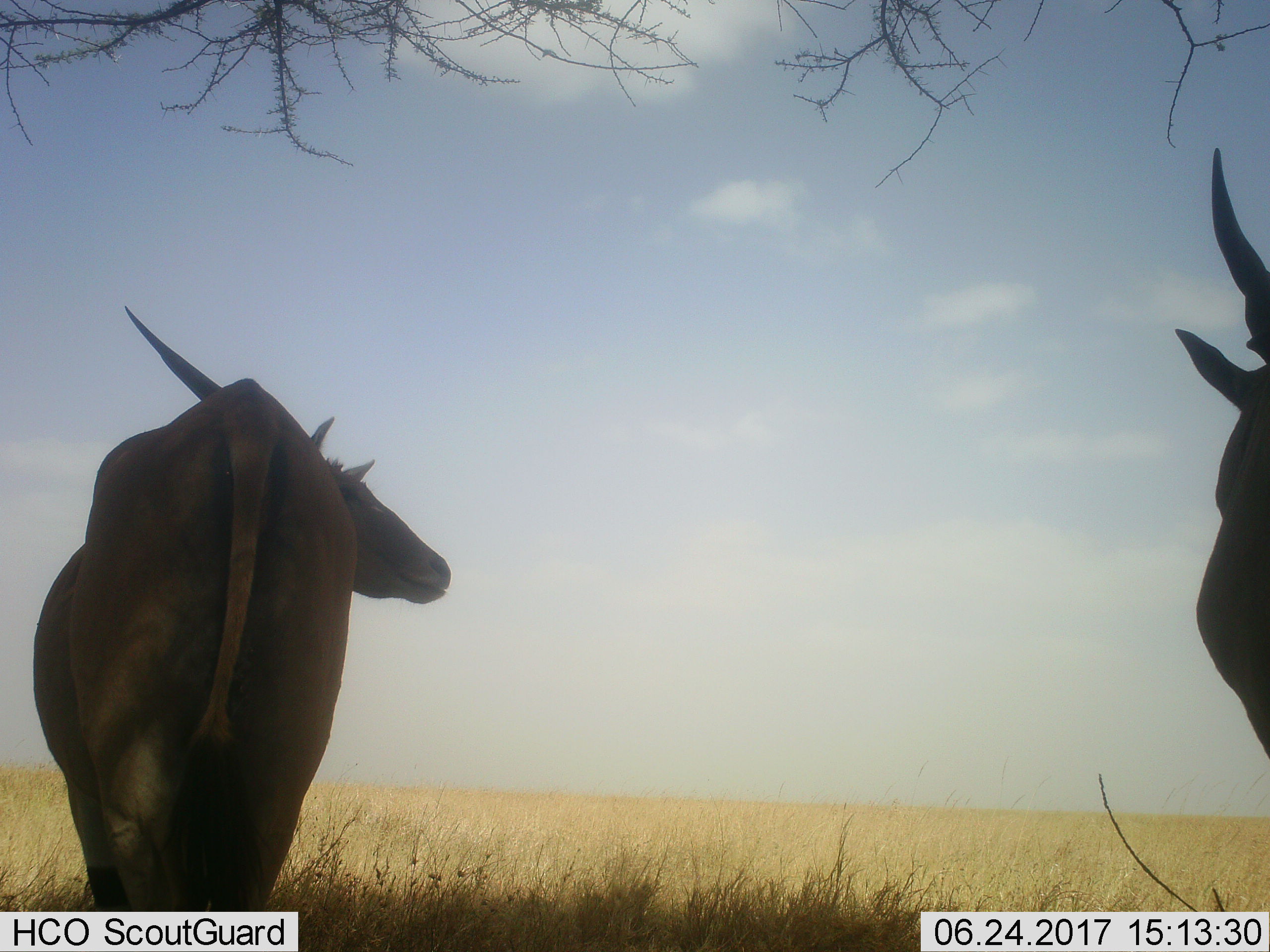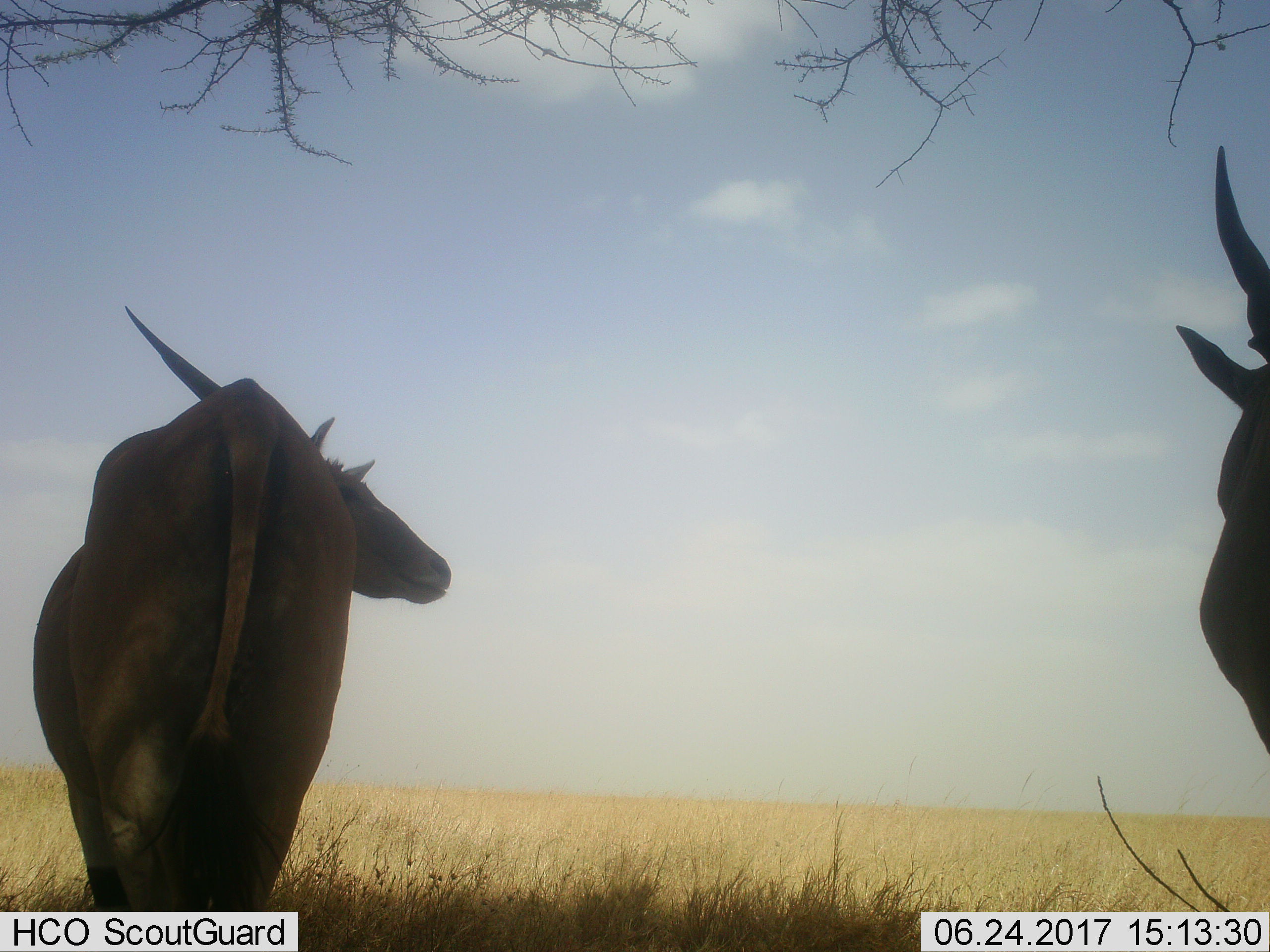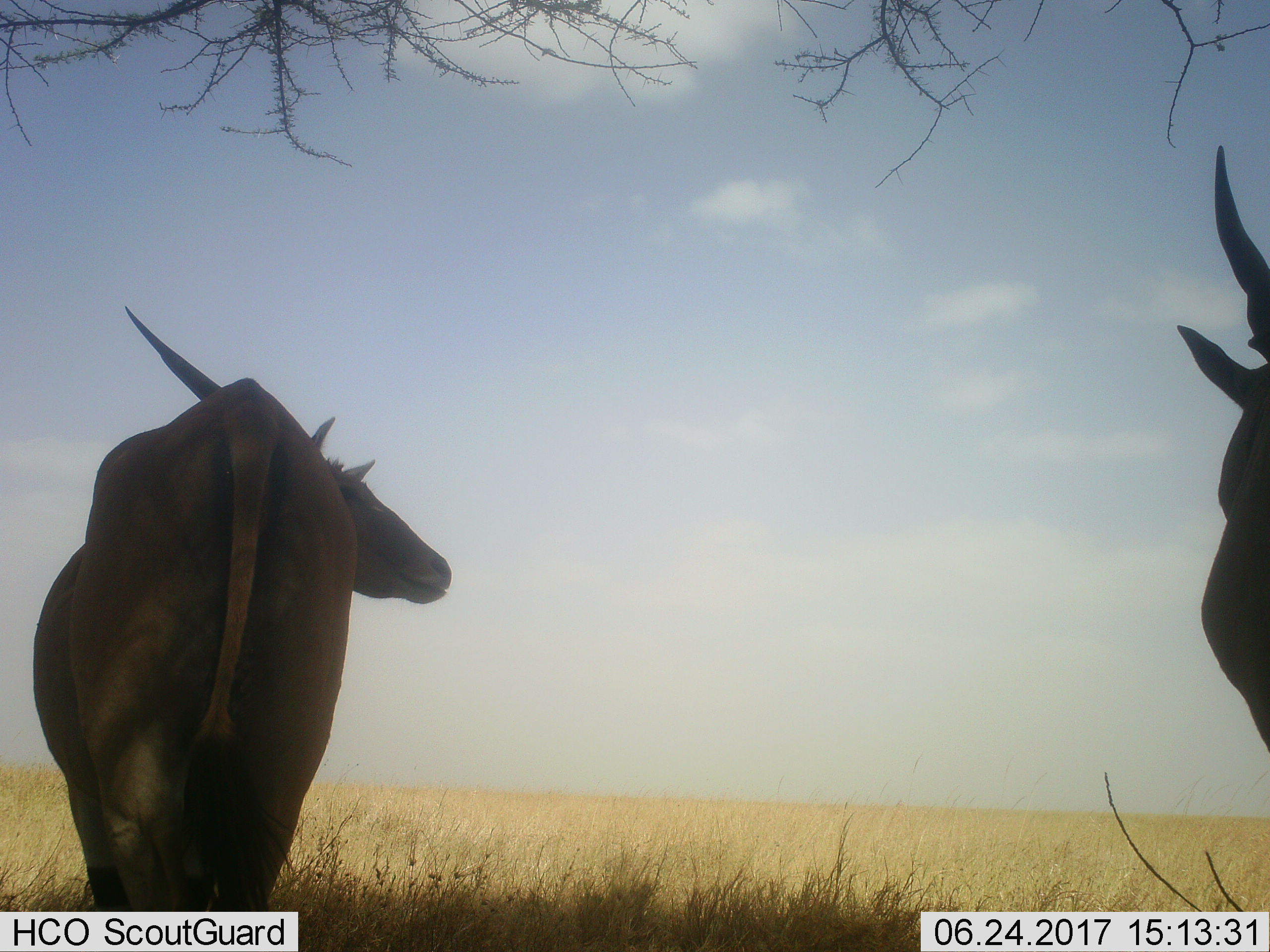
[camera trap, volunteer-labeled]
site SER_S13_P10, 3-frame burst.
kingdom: Animalia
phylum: Chordata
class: Mammalia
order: Artiodactyla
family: Bovidae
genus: Tragelaphus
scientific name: Tragelaphus oryx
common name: eland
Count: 2.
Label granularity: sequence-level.